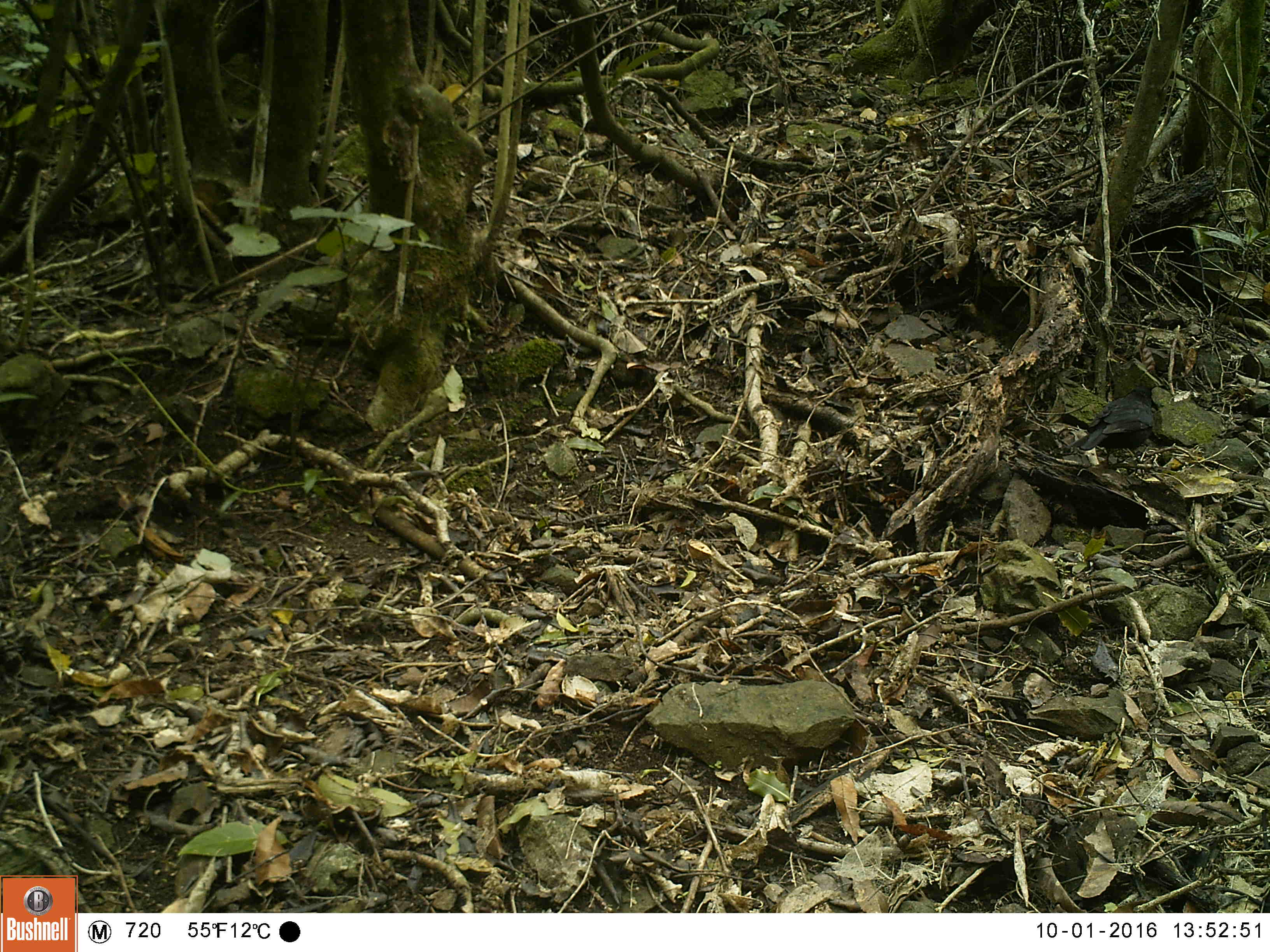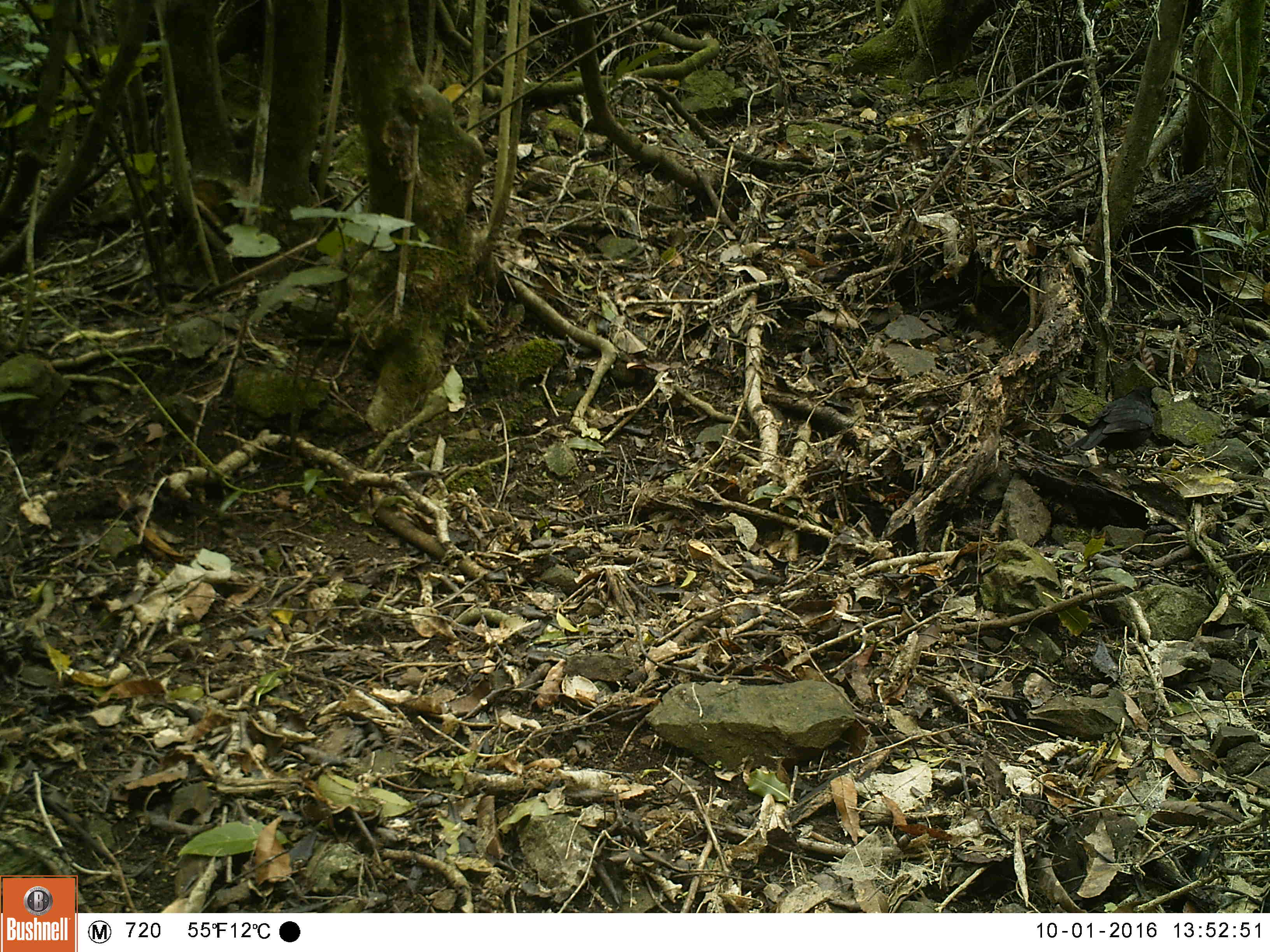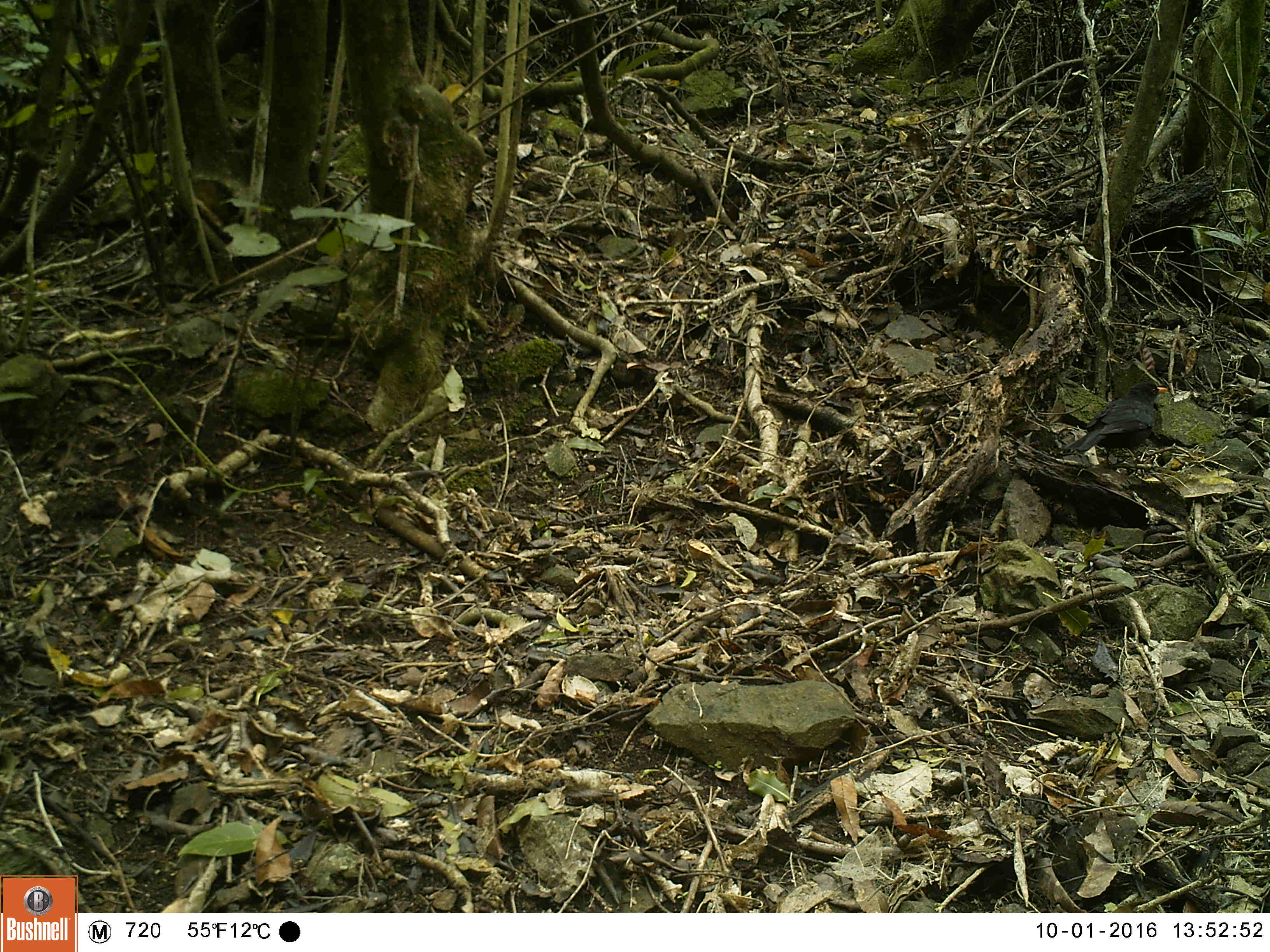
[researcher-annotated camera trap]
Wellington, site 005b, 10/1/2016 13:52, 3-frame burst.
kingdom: Animalia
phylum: Chordata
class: Aves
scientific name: Aves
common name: bird